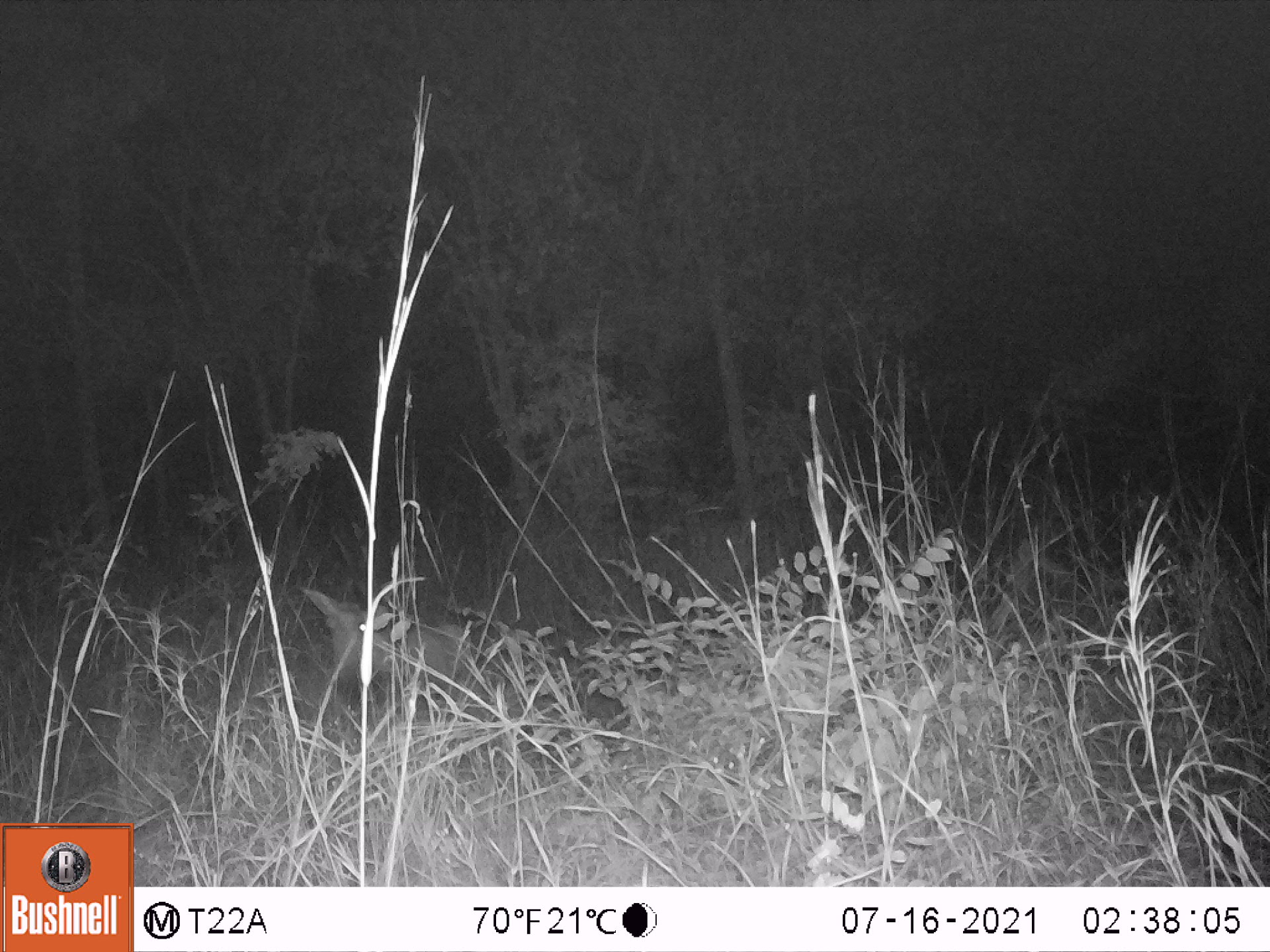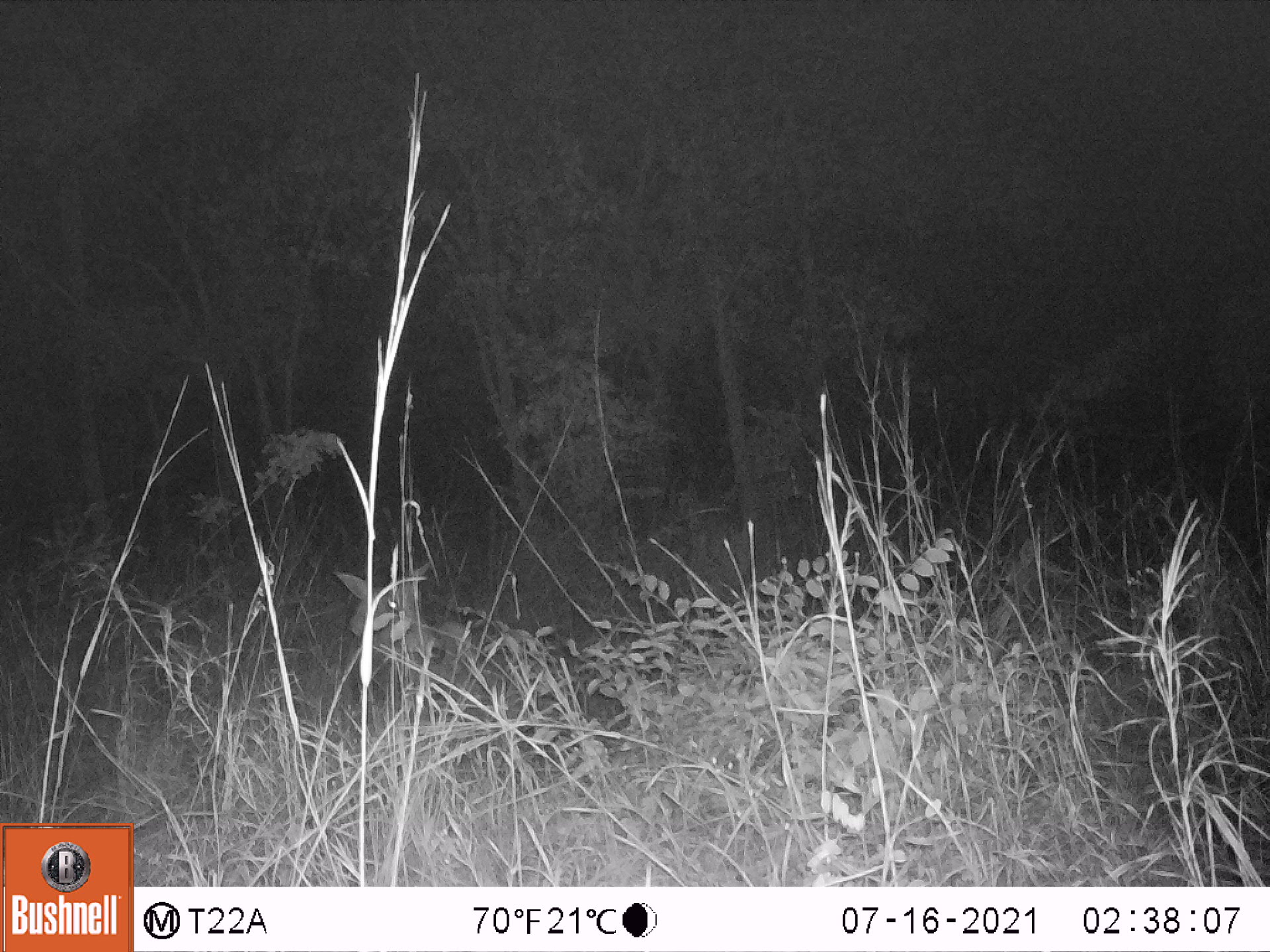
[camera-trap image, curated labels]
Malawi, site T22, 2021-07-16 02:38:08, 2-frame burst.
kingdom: Animalia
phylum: Chordata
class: Mammalia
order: Artiodactyla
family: Bovidae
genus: Hippotragus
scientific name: Hippotragus niger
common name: sable antelope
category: sable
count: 1